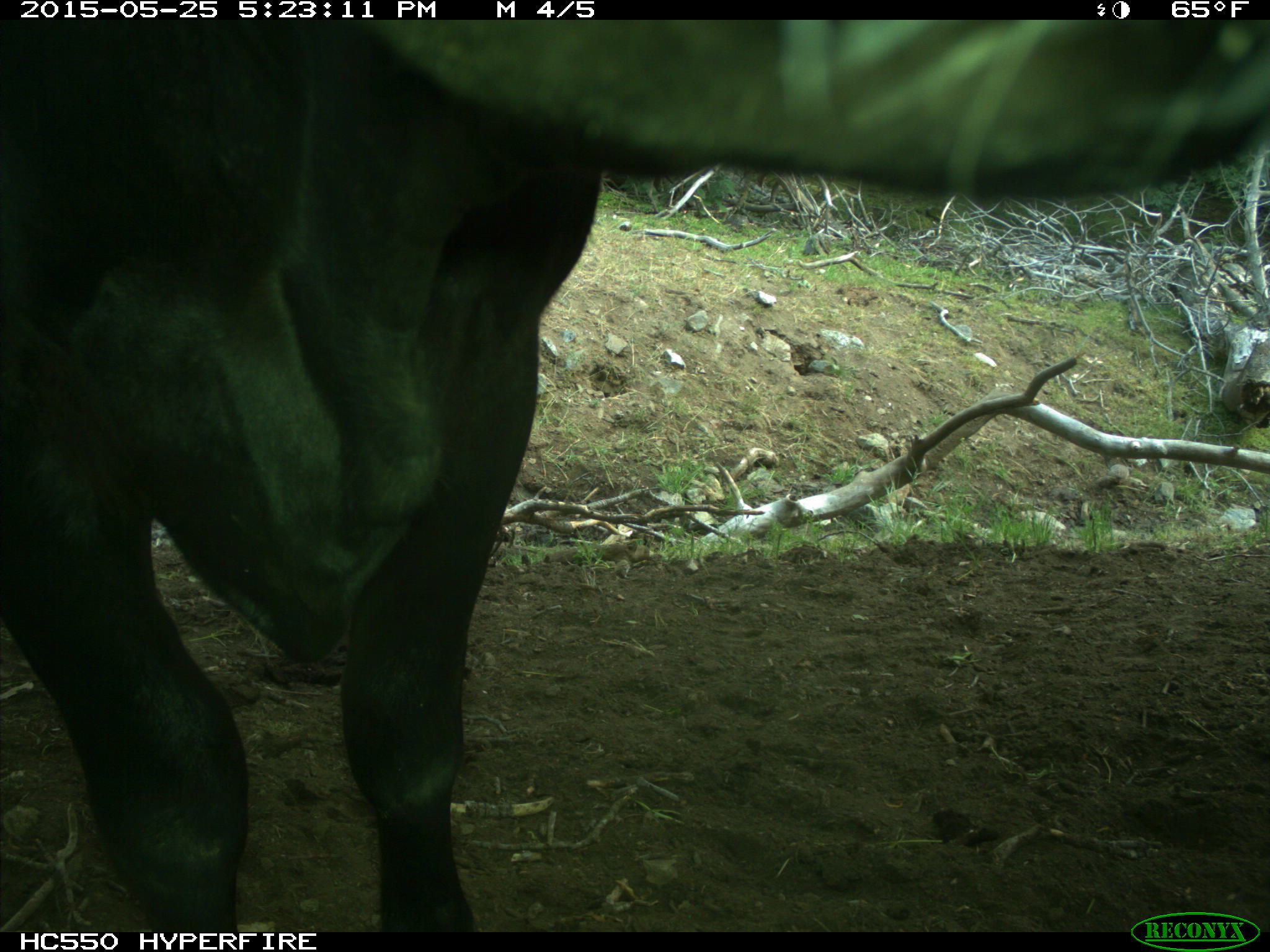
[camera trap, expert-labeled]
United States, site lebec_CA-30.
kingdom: Animalia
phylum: Chordata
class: Mammalia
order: Artiodactyla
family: Bovidae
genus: Bos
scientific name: Bos taurus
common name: domestic cow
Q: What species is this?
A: Bos taurus (domestic cow).